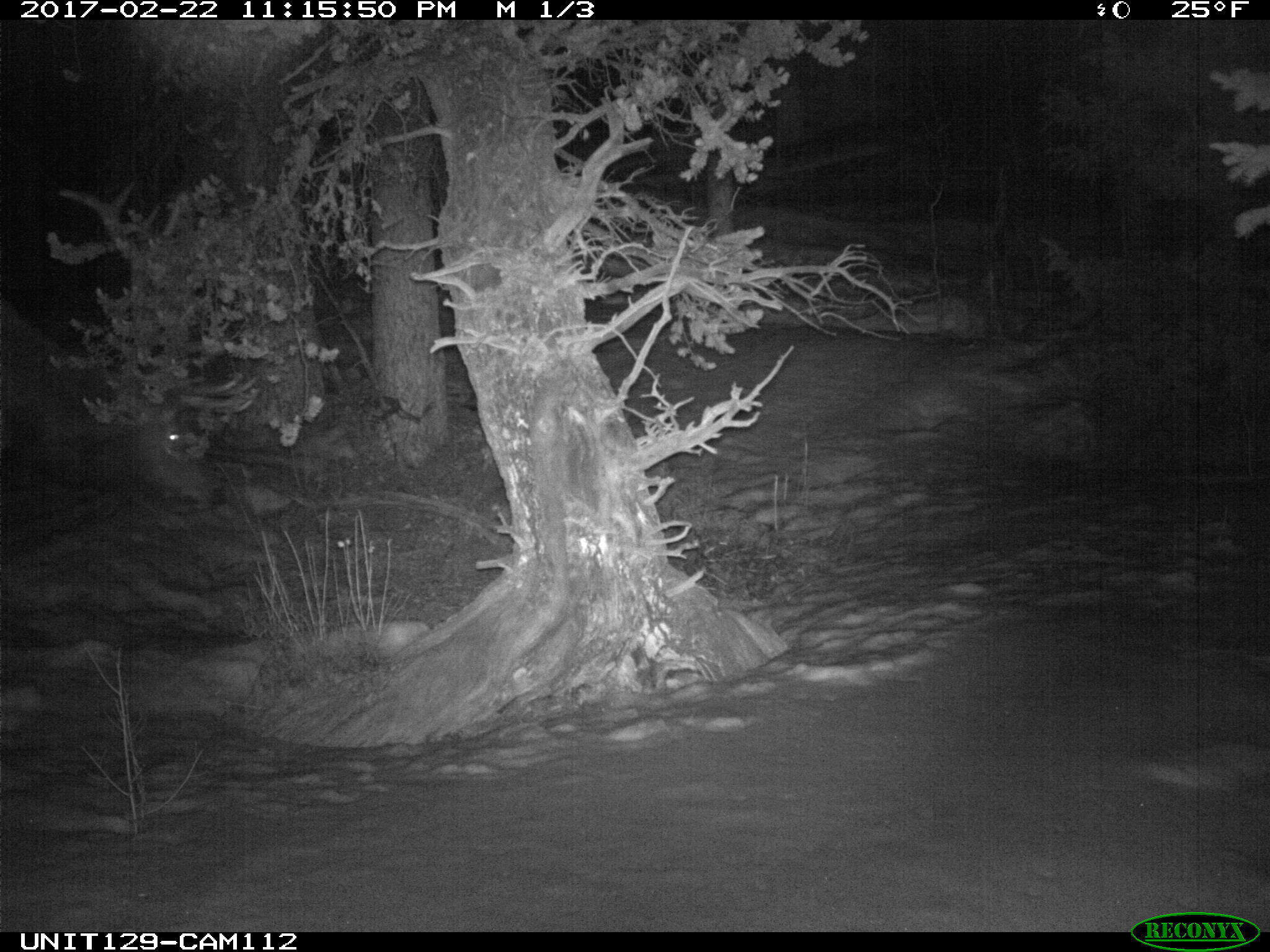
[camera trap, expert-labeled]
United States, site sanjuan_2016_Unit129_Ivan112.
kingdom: Animalia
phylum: Chordata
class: Mammalia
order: Artiodactyla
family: Cervidae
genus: Cervus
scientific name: Cervus elaphus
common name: red deer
Cervus elaphus (red deer).